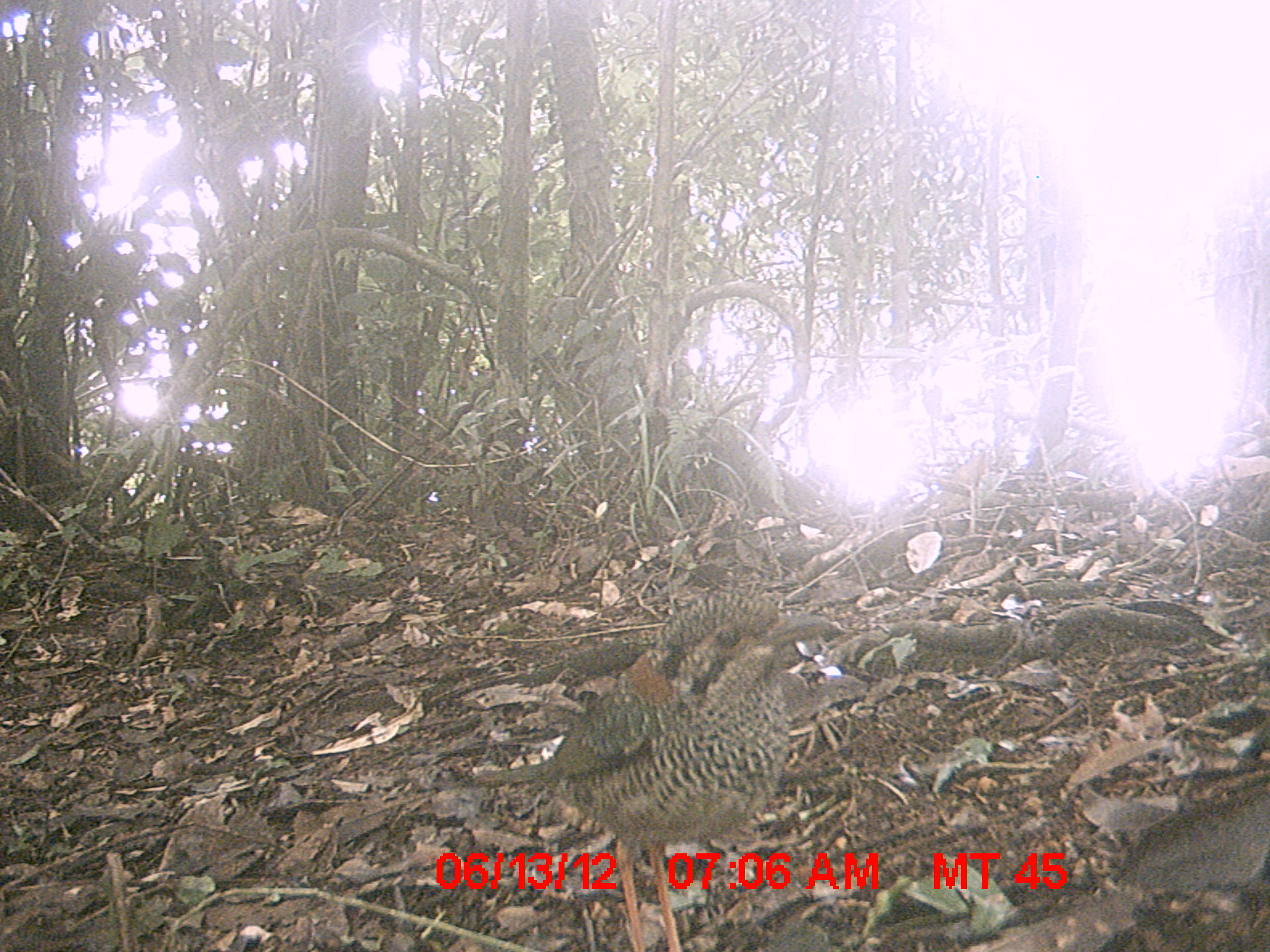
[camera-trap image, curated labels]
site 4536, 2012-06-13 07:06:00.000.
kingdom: Animalia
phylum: Chordata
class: Aves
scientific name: Aves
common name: bird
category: unknown bird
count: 1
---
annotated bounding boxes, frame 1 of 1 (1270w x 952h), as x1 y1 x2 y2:
unknown bird: 469 585 850 947